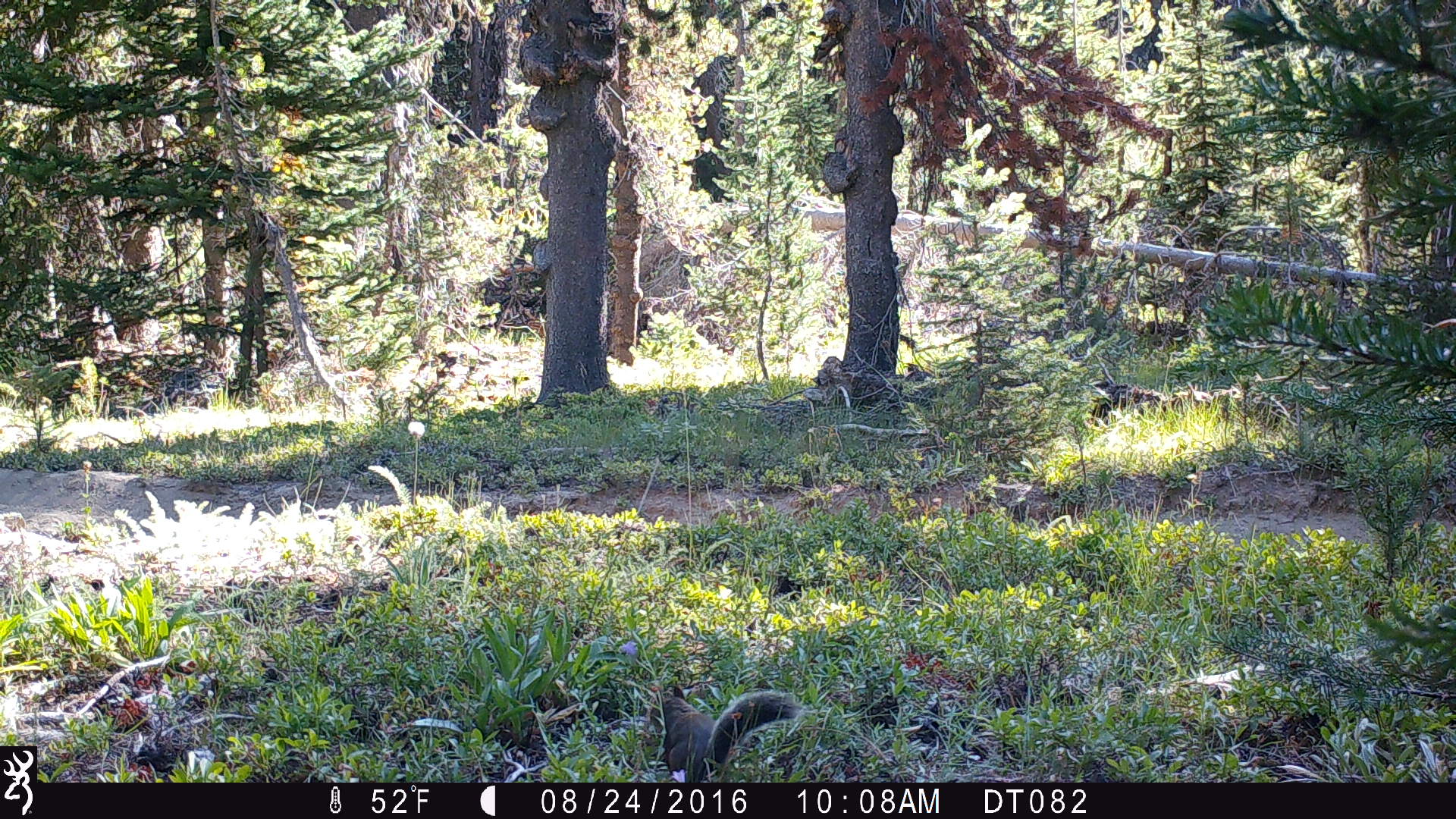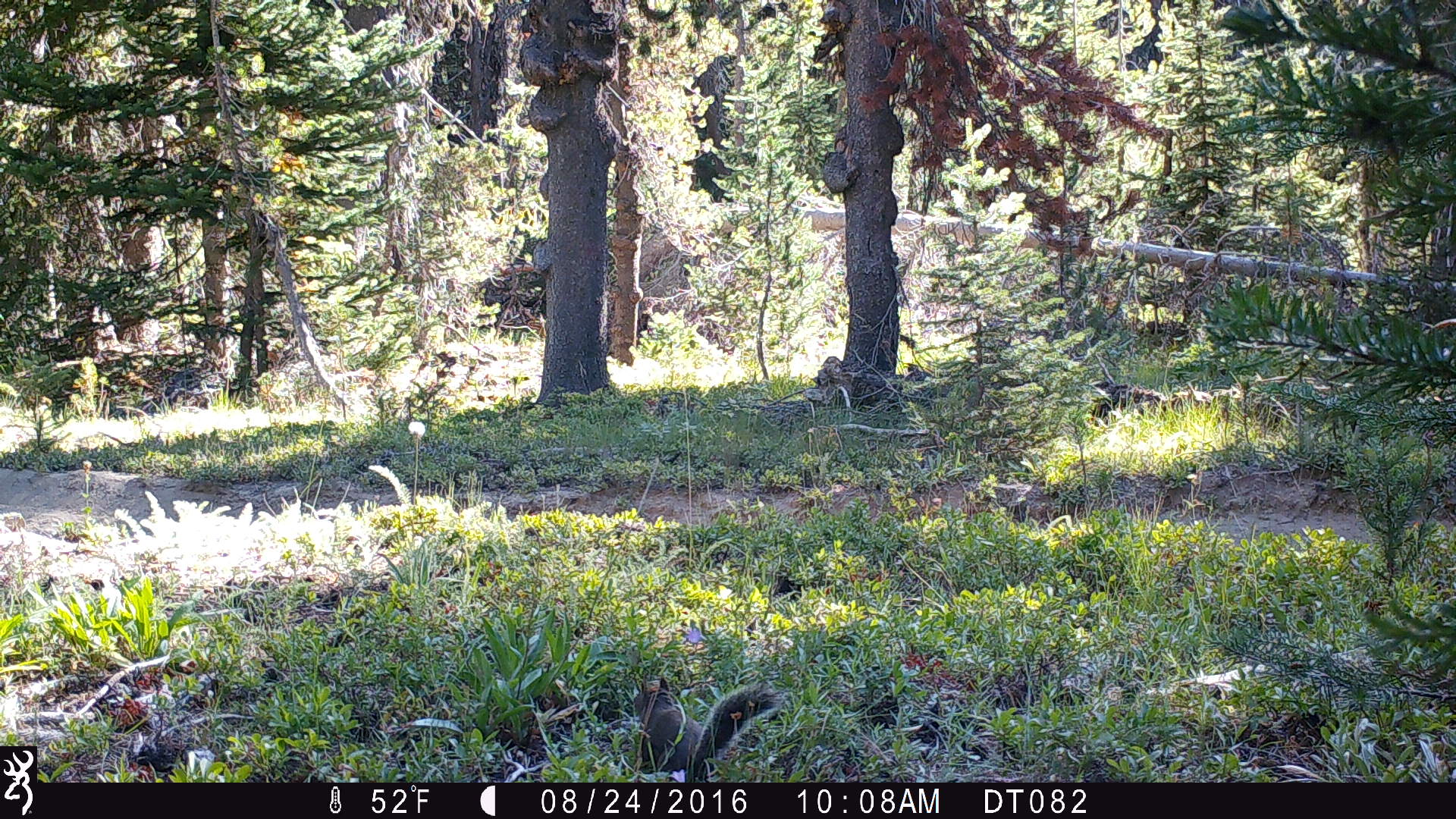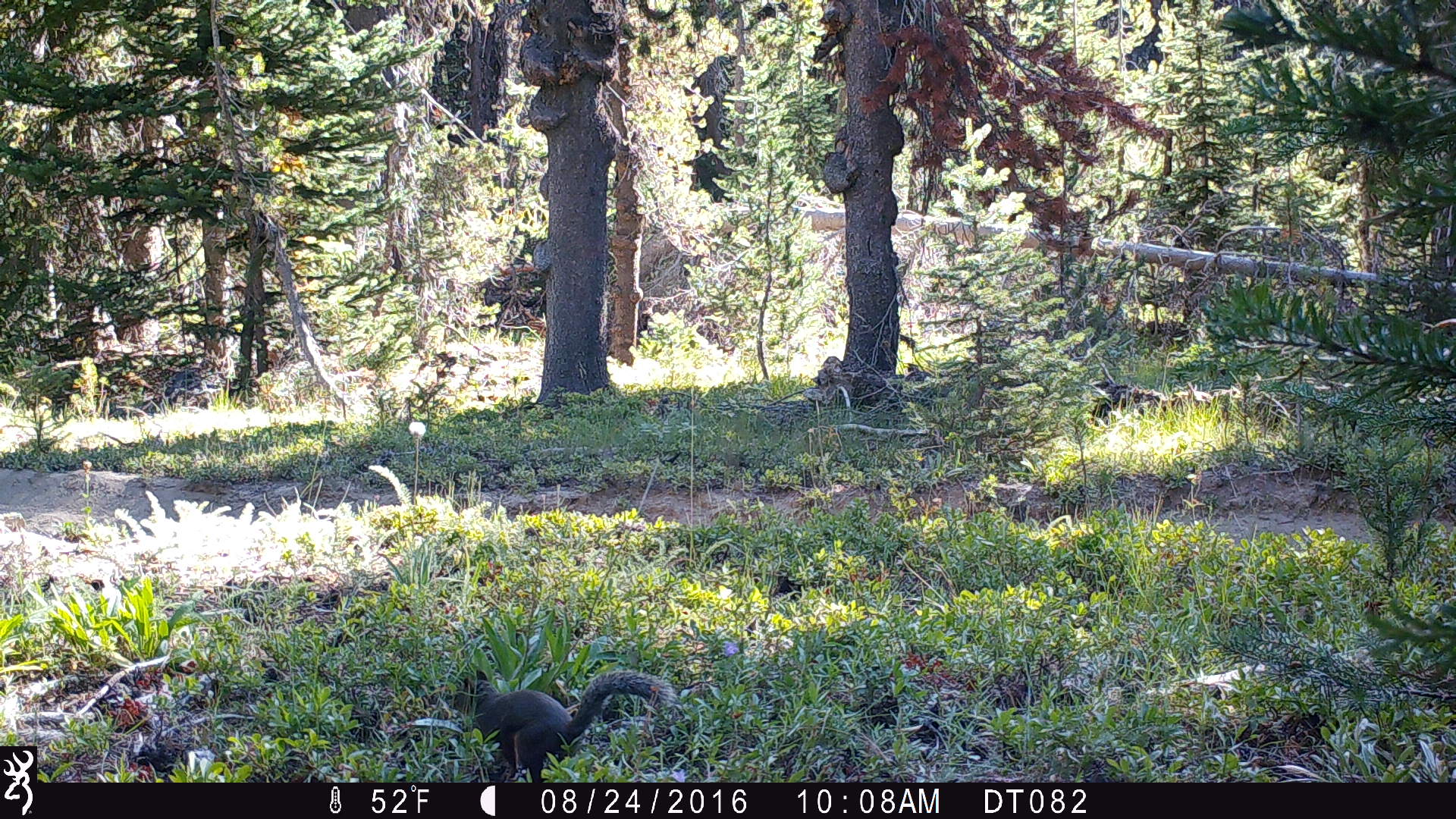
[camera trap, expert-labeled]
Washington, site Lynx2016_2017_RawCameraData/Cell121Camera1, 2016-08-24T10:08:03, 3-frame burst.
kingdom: Animalia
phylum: Chordata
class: Mammalia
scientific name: Mammalia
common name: small mammal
Small mammal (Mammalia). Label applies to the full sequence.